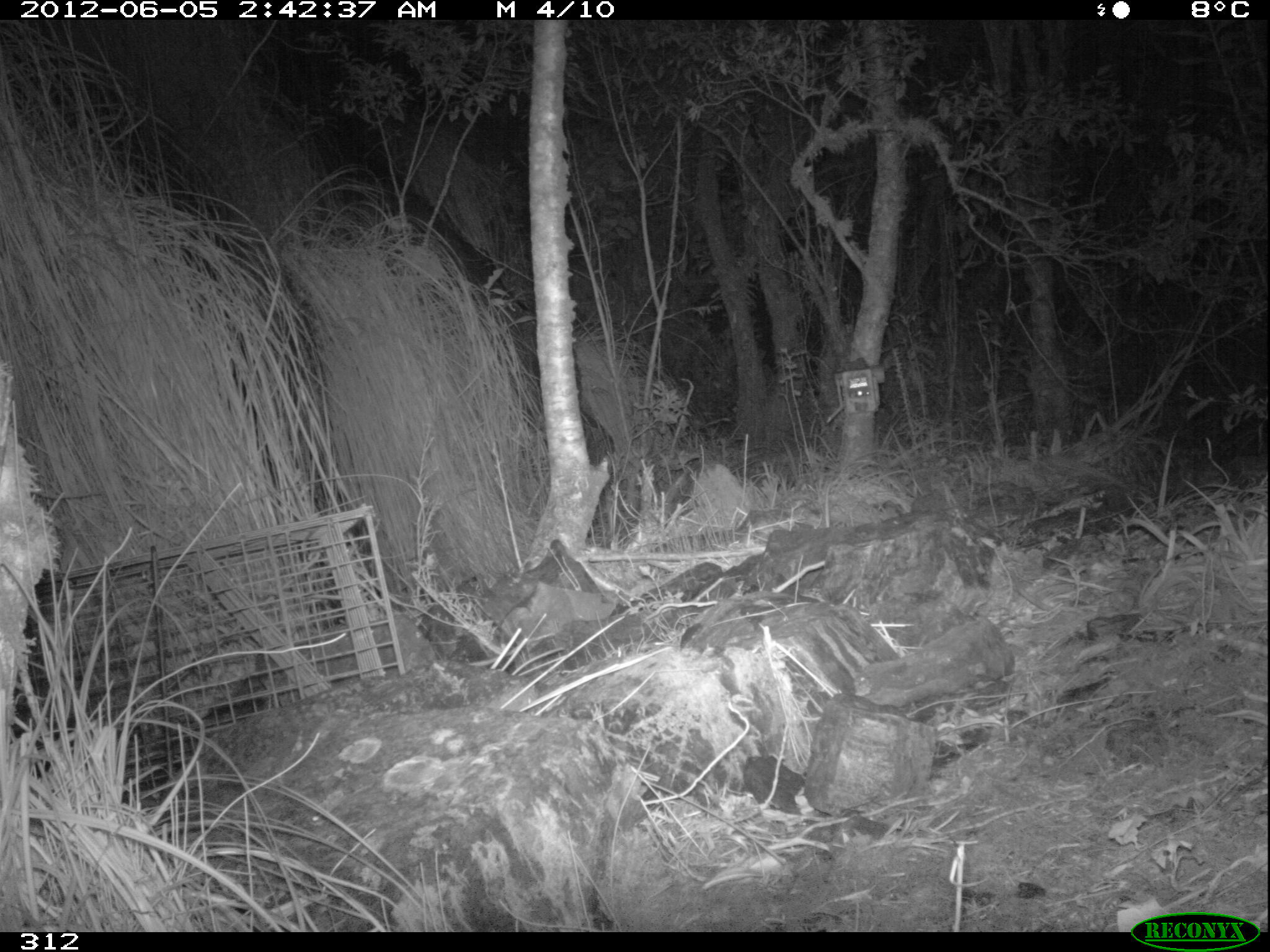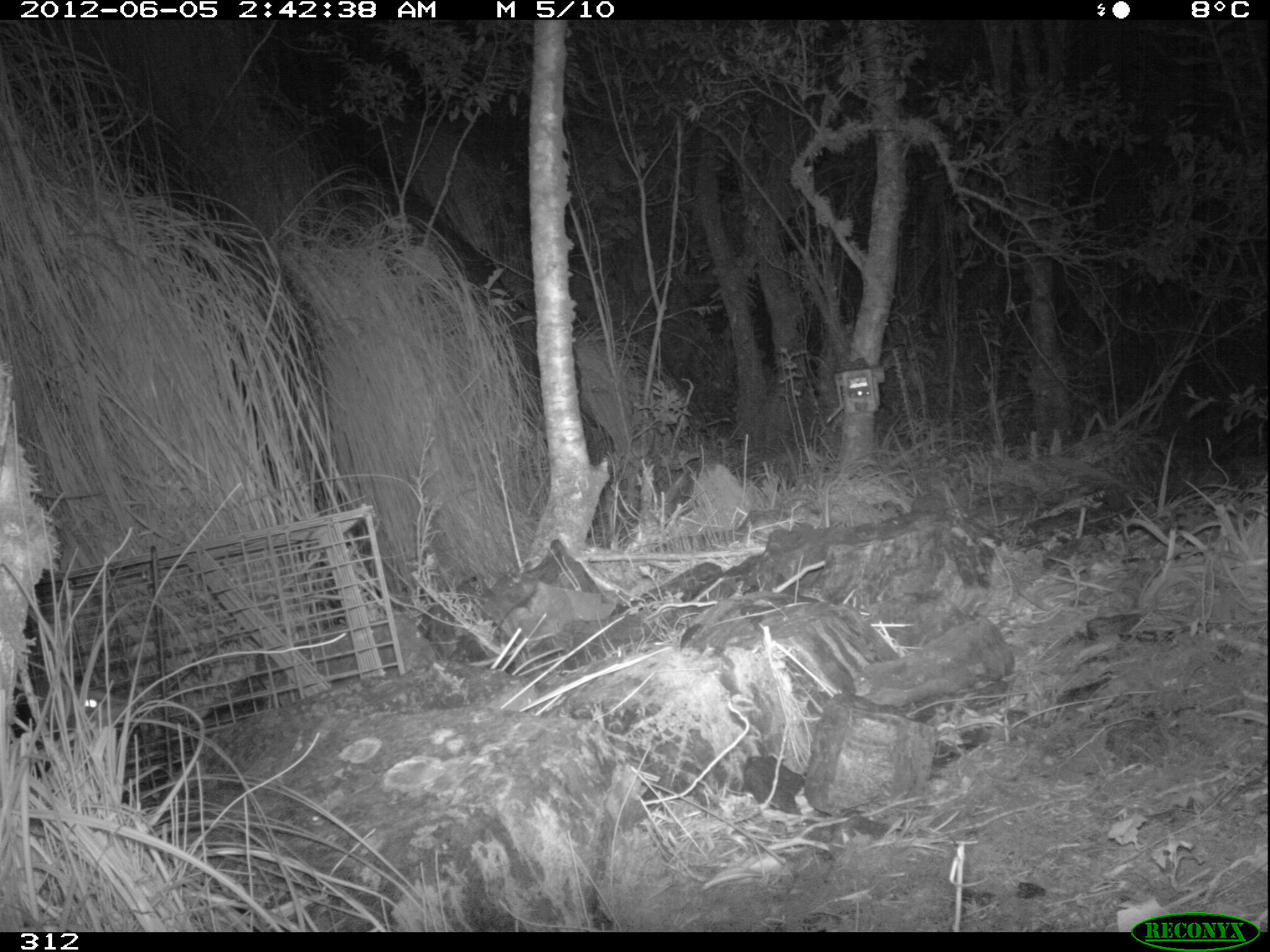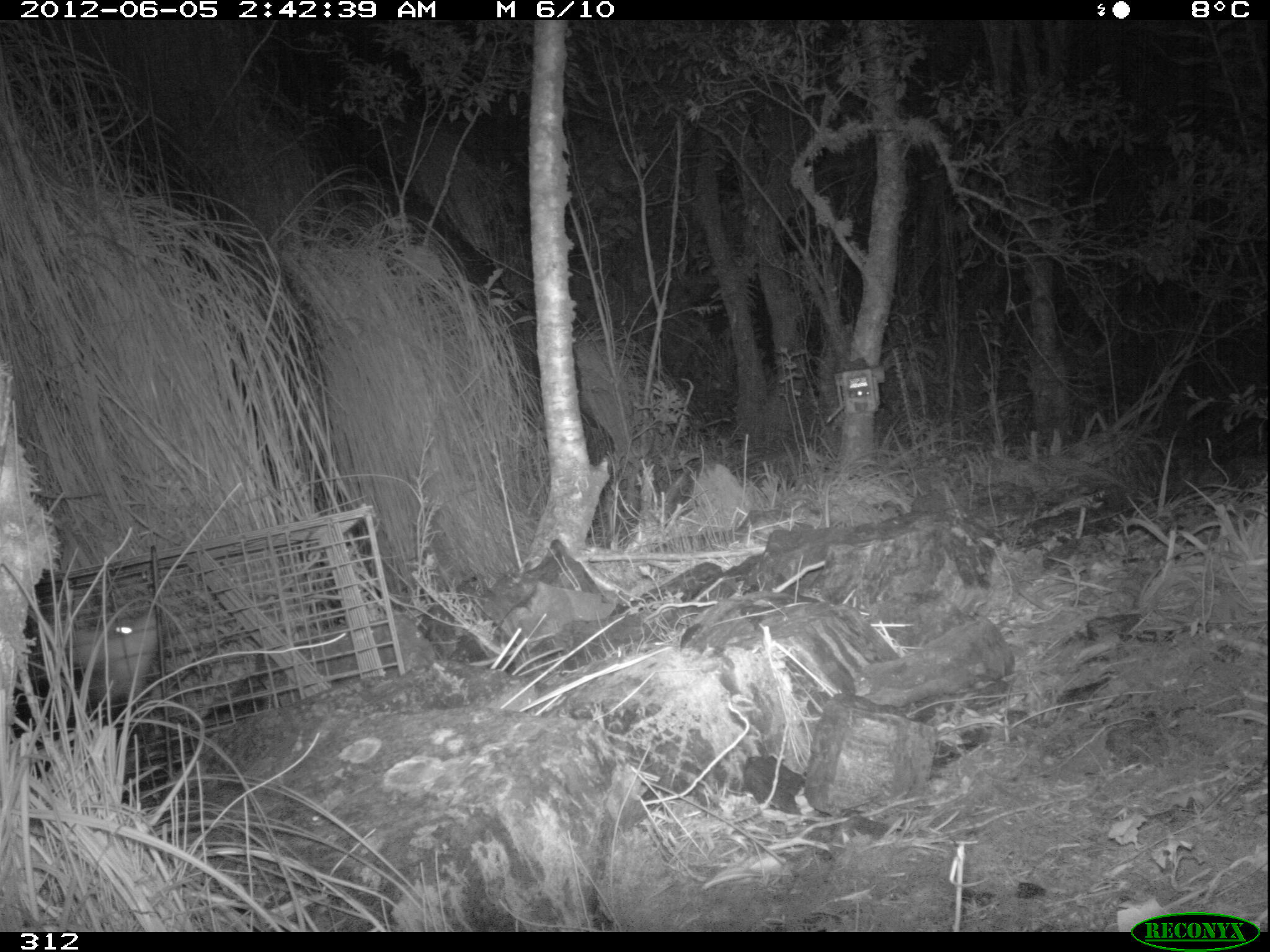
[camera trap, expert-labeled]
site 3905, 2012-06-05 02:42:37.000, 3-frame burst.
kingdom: Animalia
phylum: Chordata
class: Mammalia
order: Didelphimorphia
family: Didelphidae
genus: Didelphis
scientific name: Didelphis pernigra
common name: andean white-eared opossum